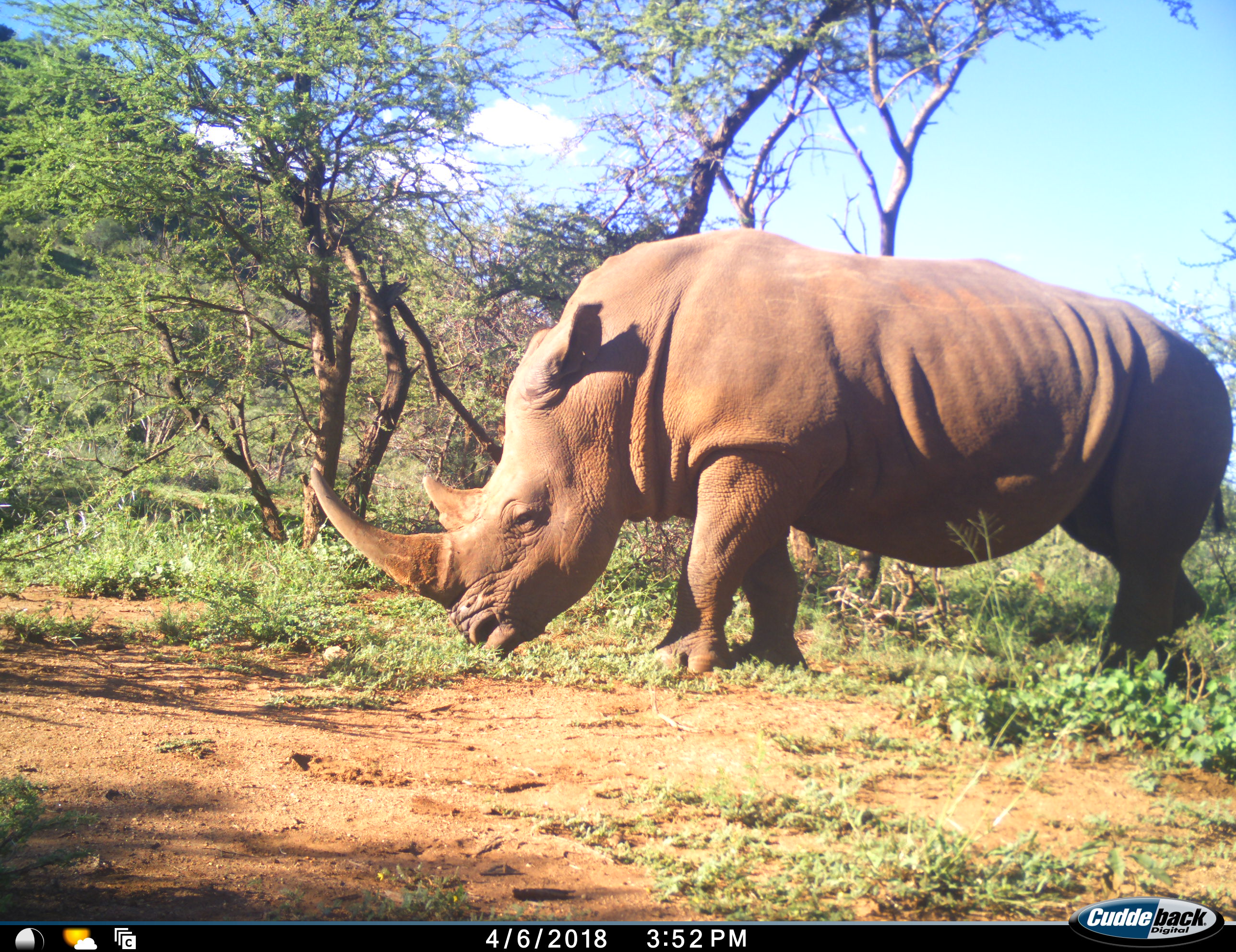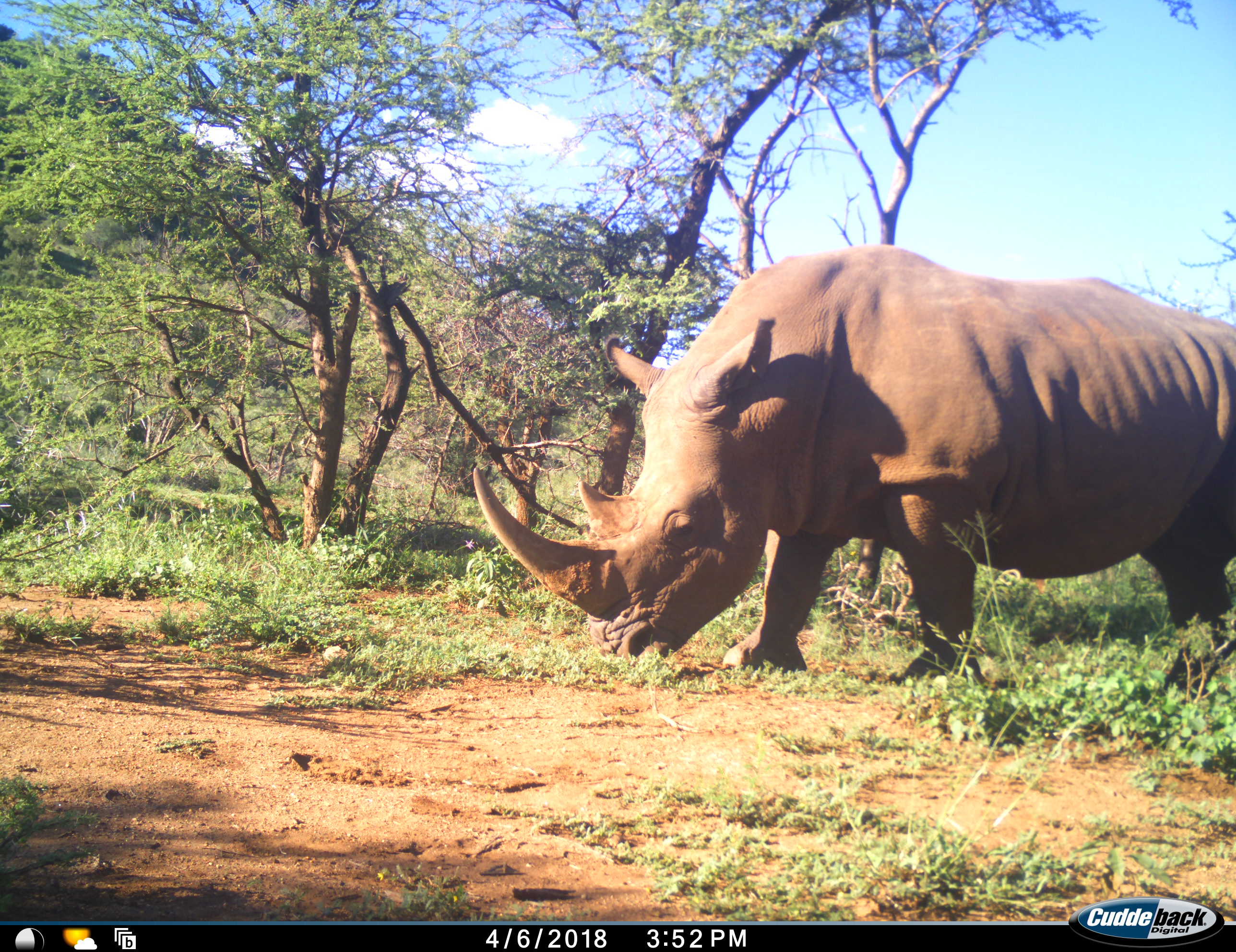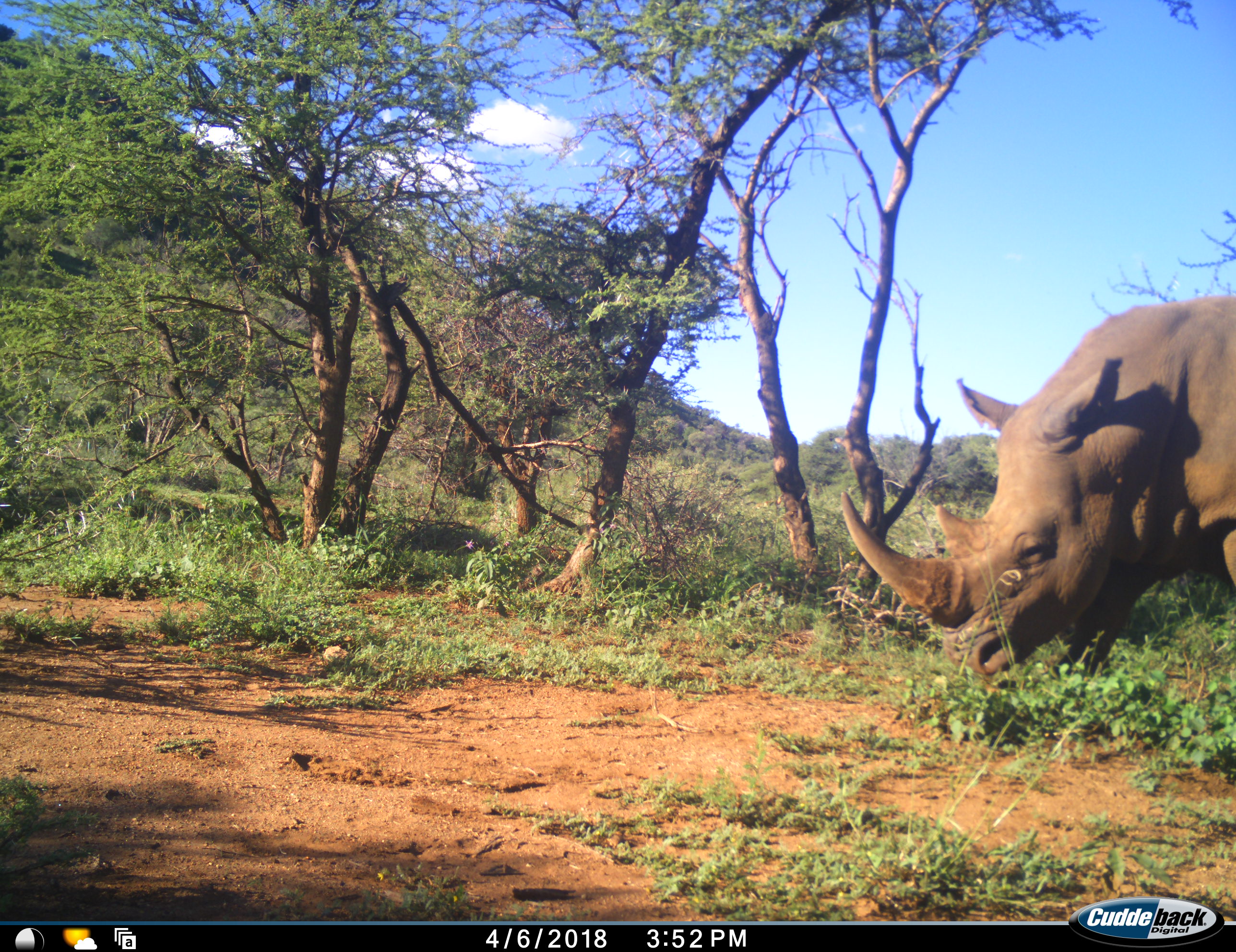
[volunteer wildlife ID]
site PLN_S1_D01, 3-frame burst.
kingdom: Animalia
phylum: Chordata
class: Mammalia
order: Perissodactyla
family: Rhinocerotidae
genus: Ceratotherium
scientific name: Ceratotherium simum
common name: white rhinoceros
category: rhinoceroswhite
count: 1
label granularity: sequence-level